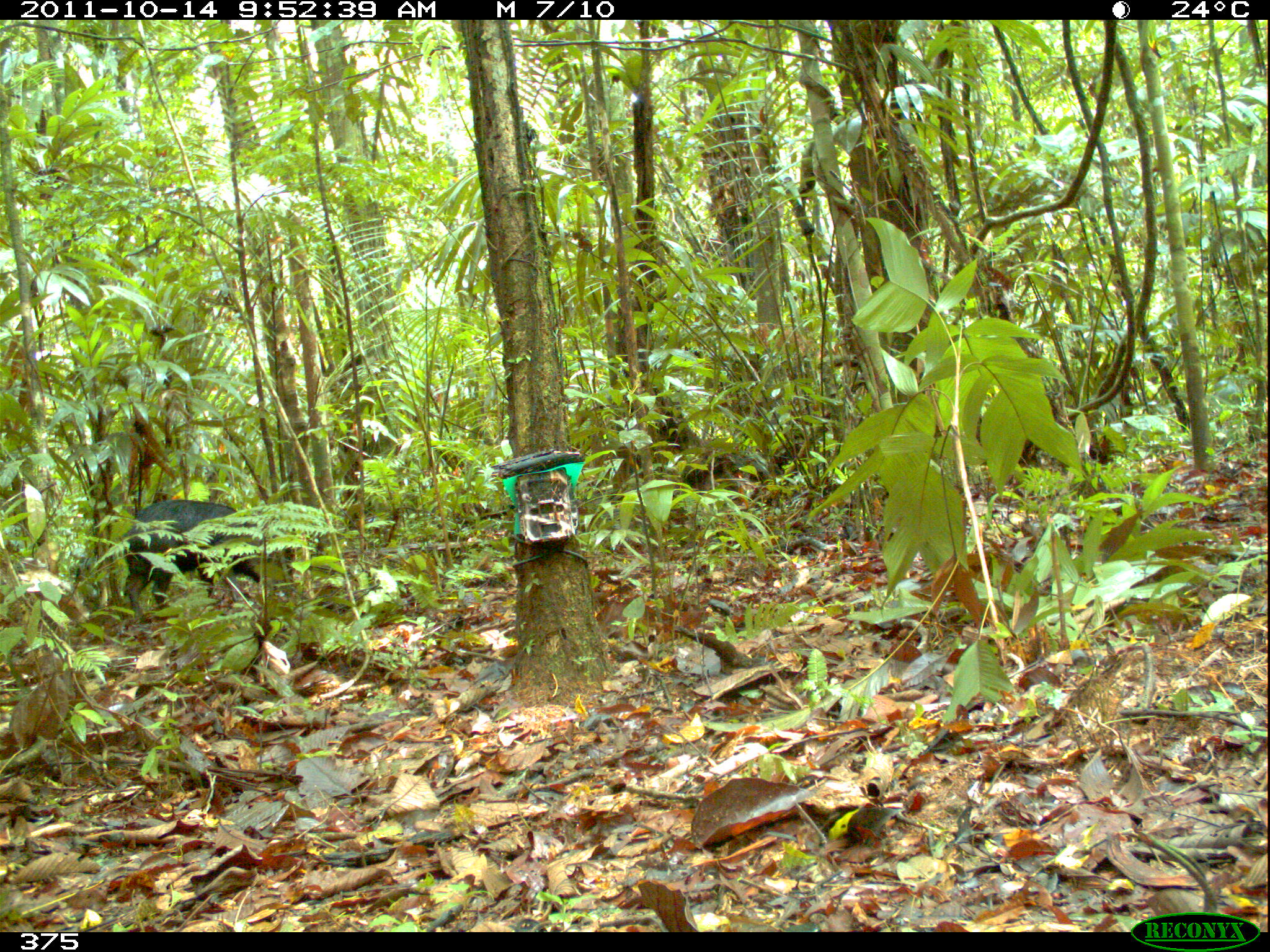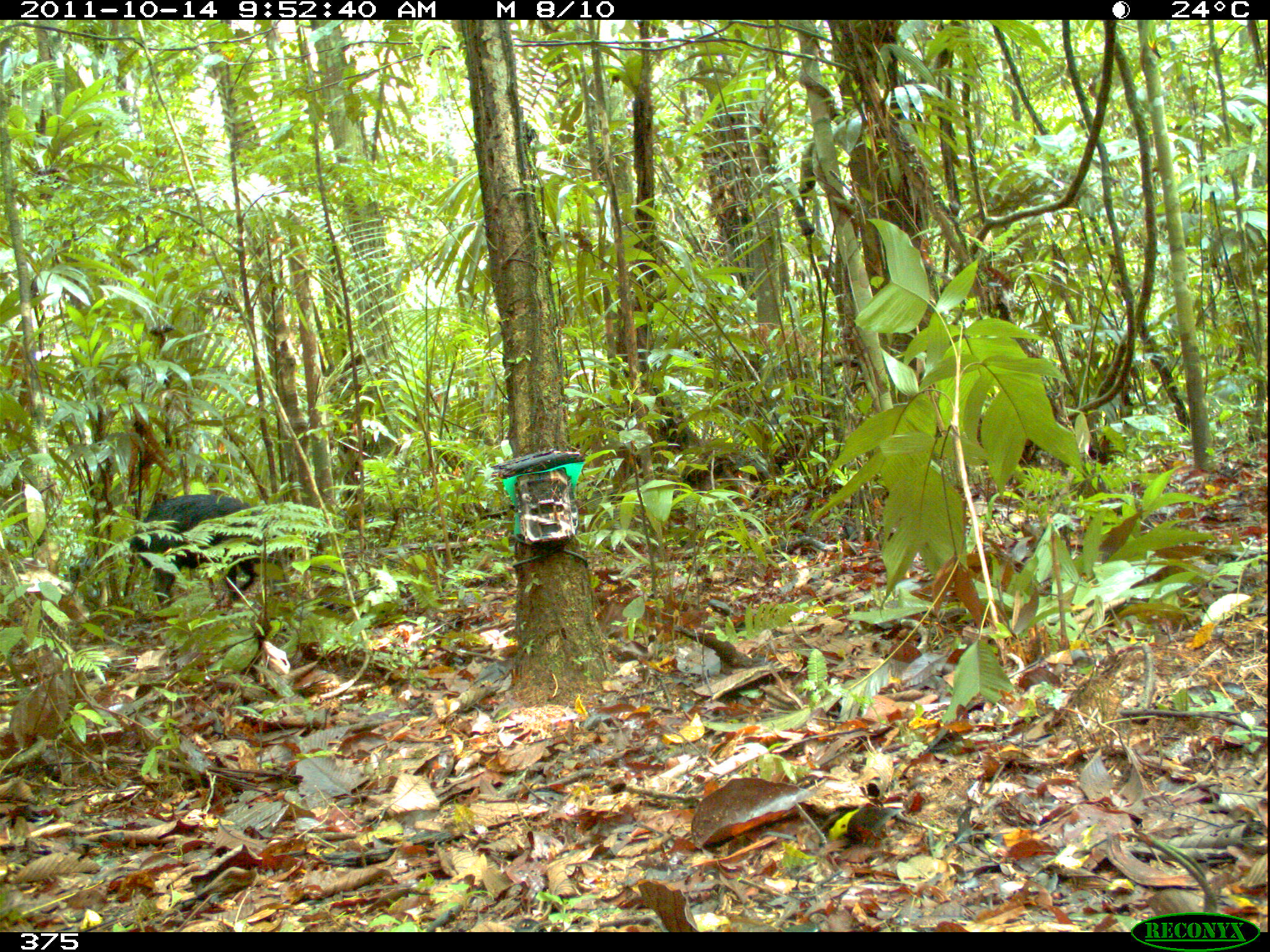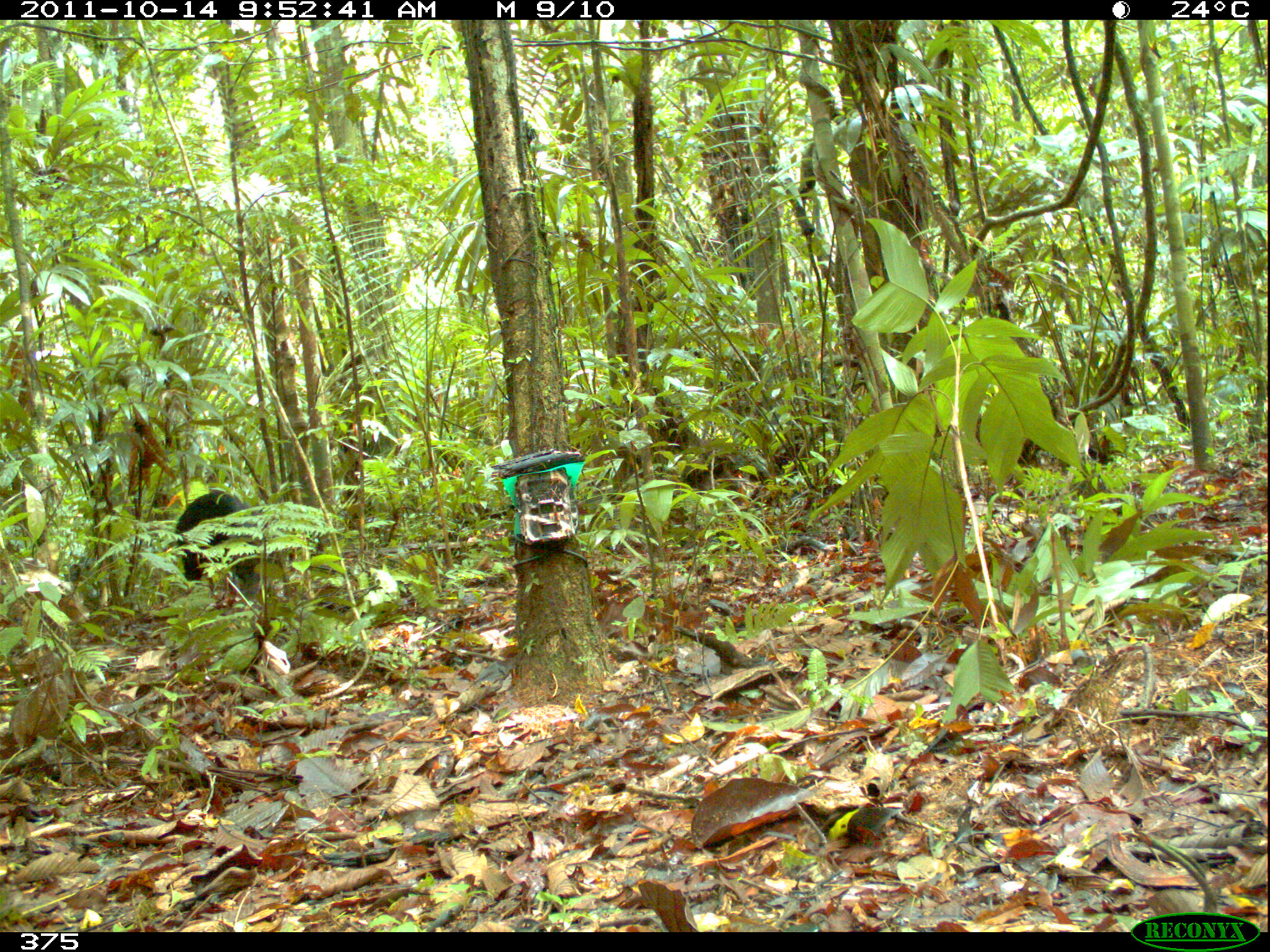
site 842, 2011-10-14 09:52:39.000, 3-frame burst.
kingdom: Animalia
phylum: Chordata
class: Mammalia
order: Artiodactyla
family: Tayassuidae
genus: Tayassu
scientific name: Tayassu pecari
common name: white-lipped peccary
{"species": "Tayassu pecari (white-lipped peccary)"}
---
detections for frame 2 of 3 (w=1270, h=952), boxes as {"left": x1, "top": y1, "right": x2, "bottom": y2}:
tayassu pecari: {"left": 125, "top": 493, "right": 264, "bottom": 606}; {"left": 61, "top": 555, "right": 104, "bottom": 602}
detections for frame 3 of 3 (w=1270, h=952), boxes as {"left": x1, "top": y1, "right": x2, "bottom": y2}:
tayassu pecari: {"left": 175, "top": 488, "right": 264, "bottom": 597}; {"left": 63, "top": 554, "right": 105, "bottom": 600}